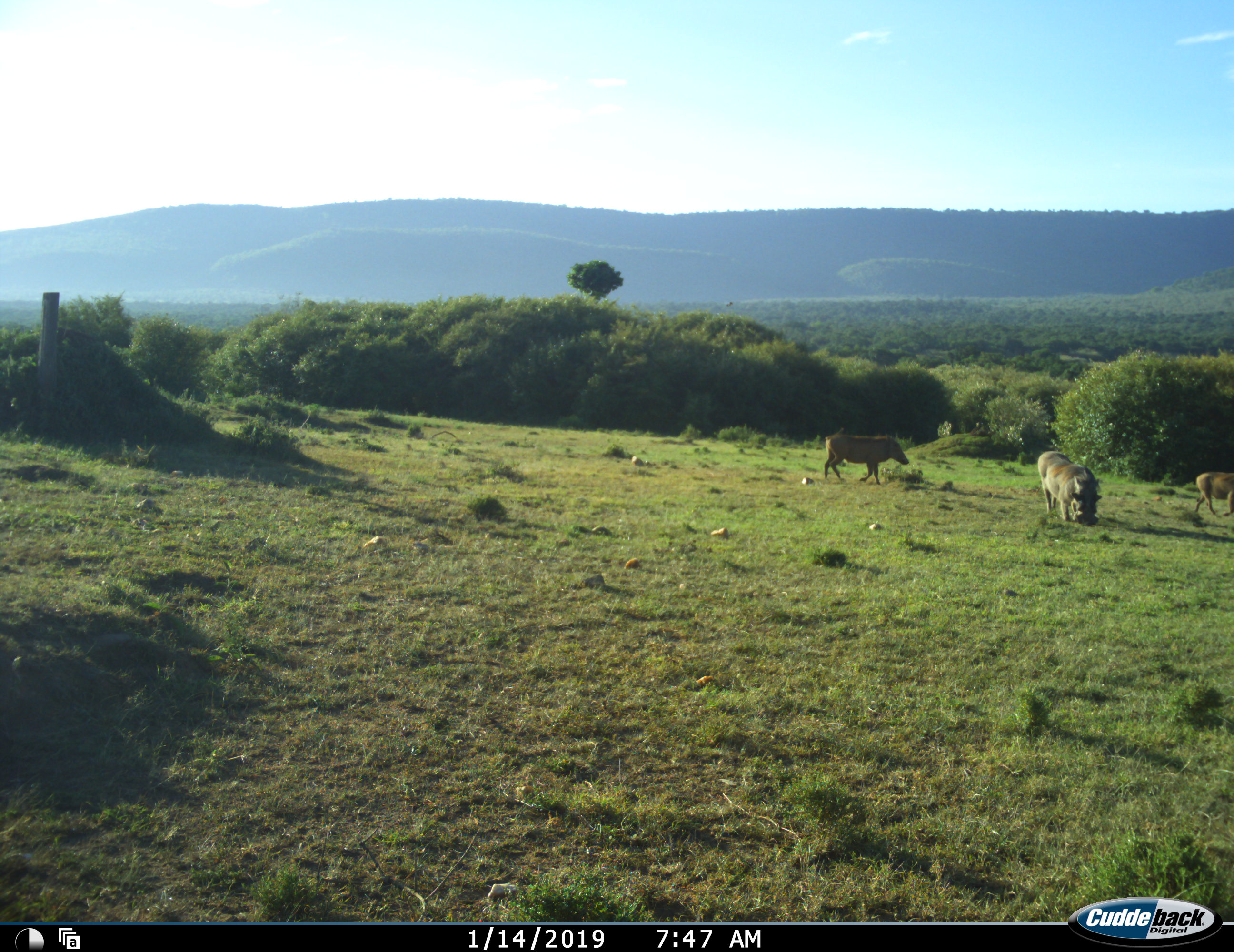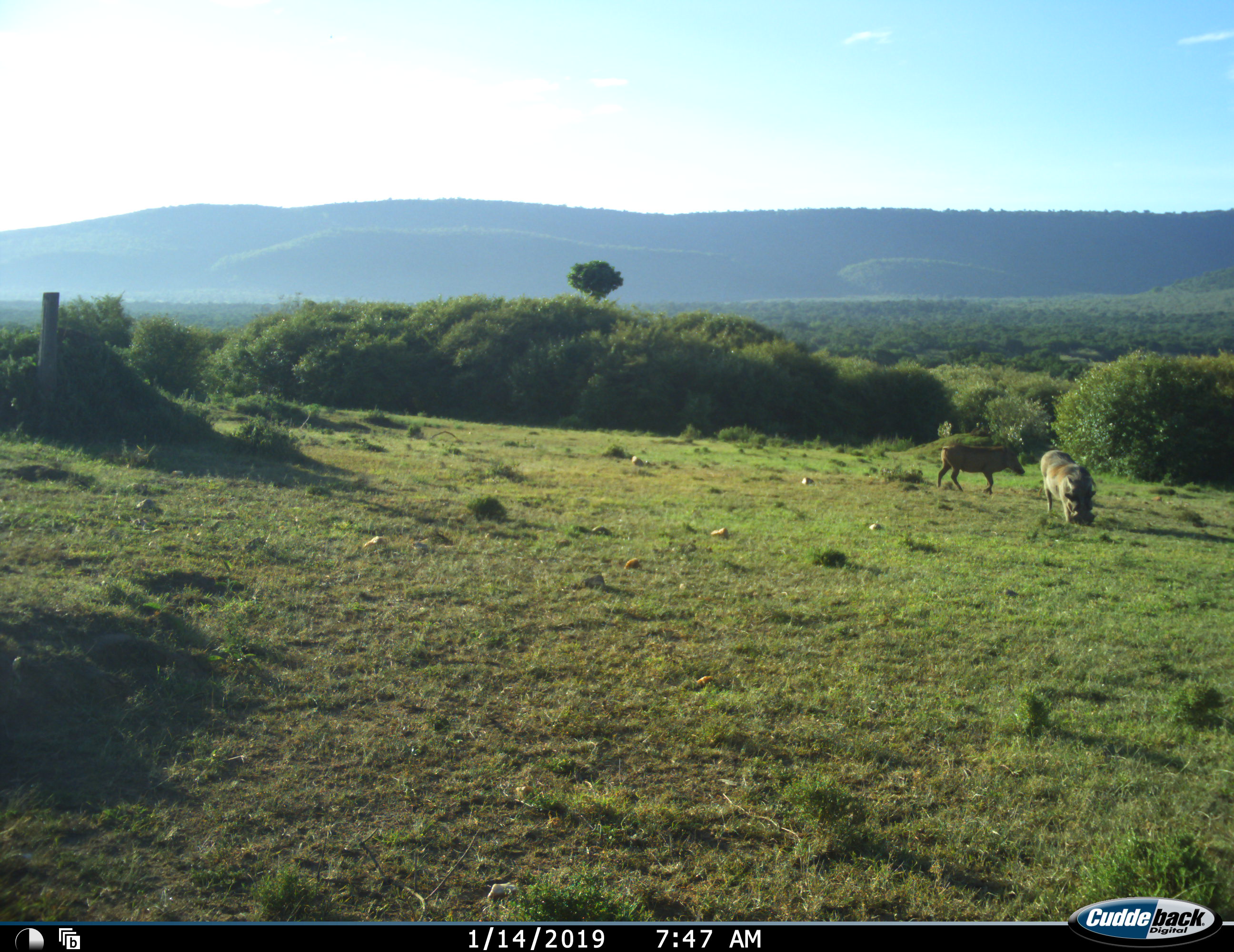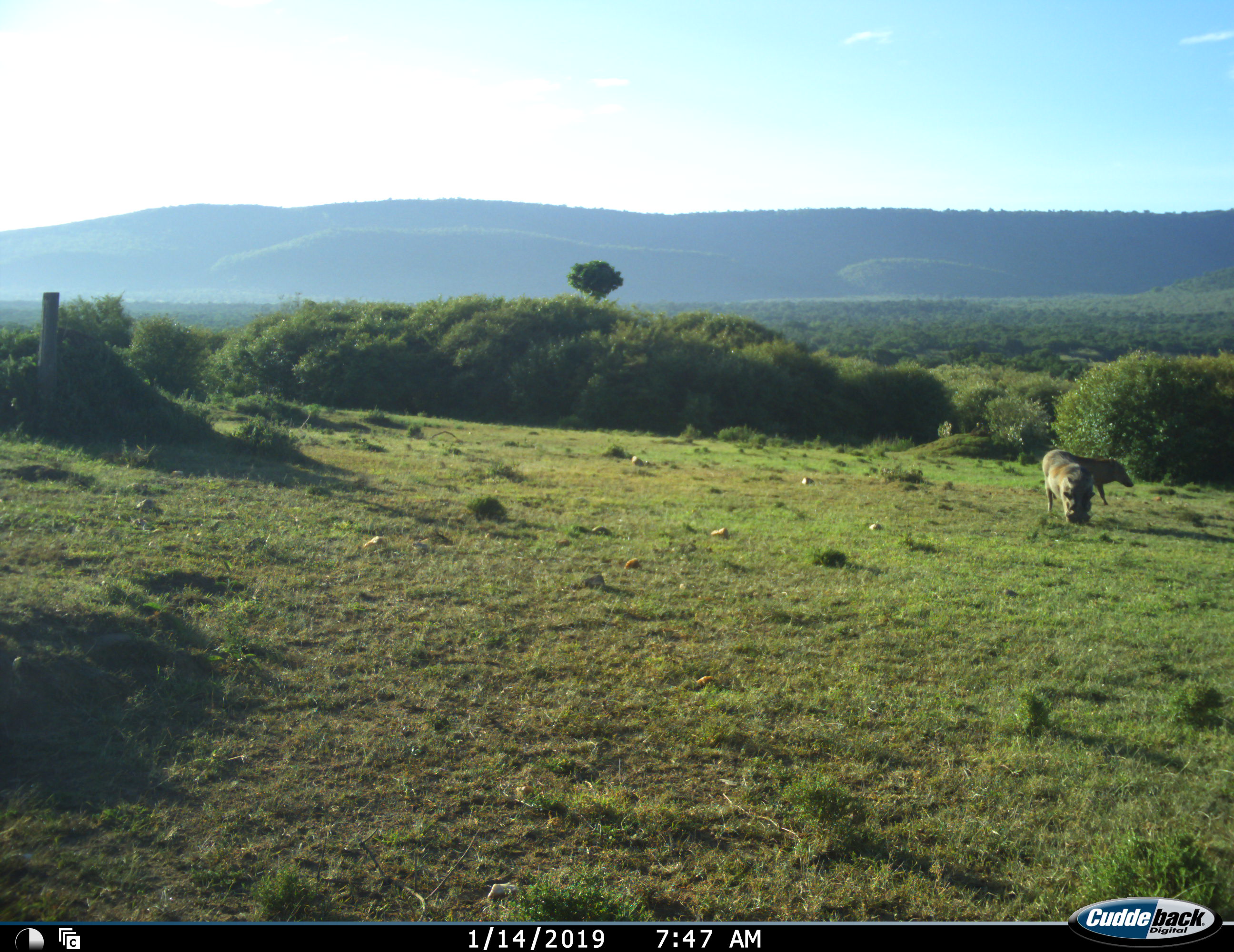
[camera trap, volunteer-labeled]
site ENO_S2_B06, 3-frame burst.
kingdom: Animalia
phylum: Chordata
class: Mammalia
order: Artiodactyla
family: Suidae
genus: Phacochoerus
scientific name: Phacochoerus africanus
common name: warthog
Warthog (Phacochoerus africanus), count 3. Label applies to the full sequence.